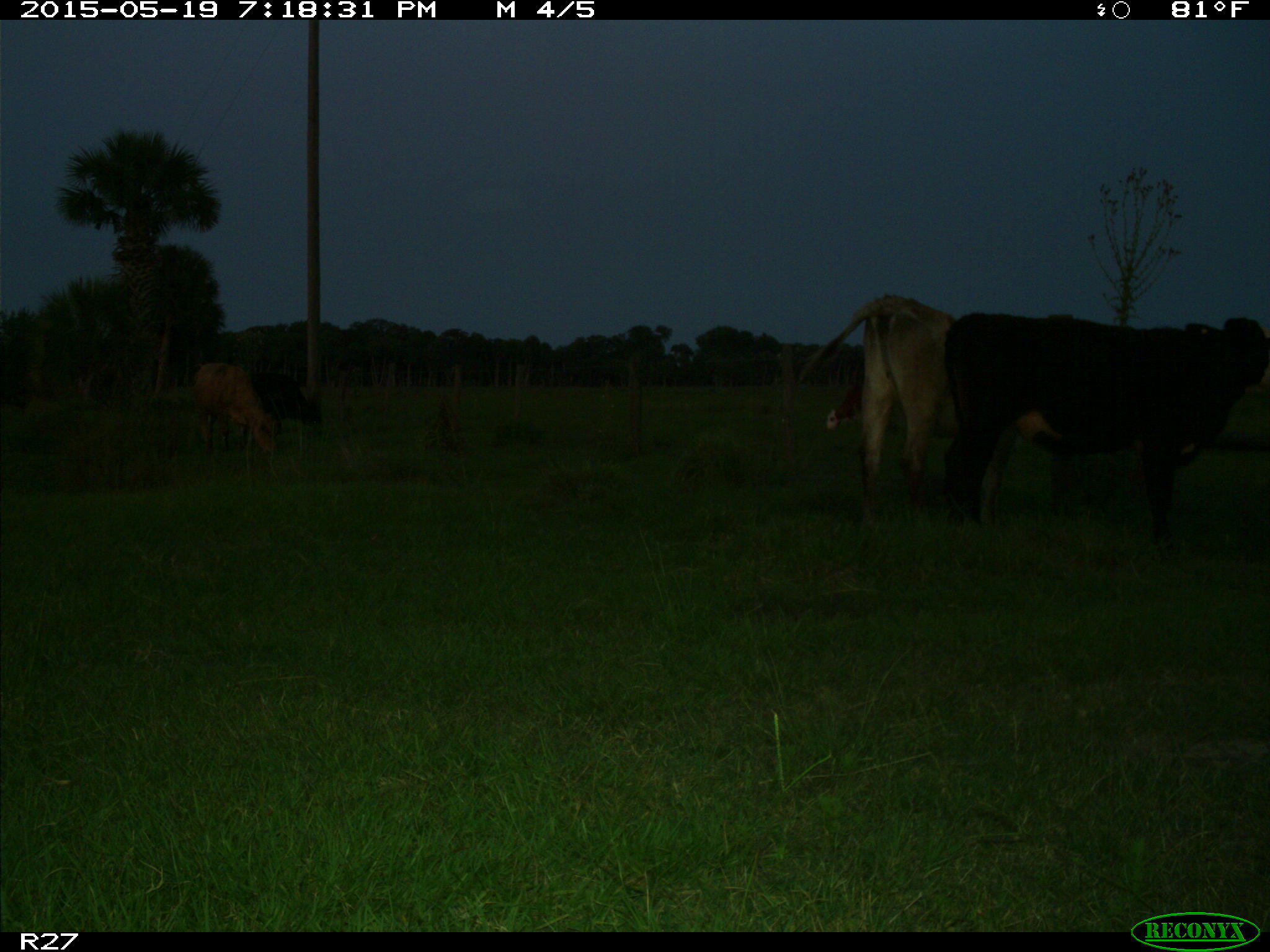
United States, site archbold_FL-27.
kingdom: Animalia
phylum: Chordata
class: Mammalia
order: Artiodactyla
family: Bovidae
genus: Bos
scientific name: Bos taurus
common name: domestic cow